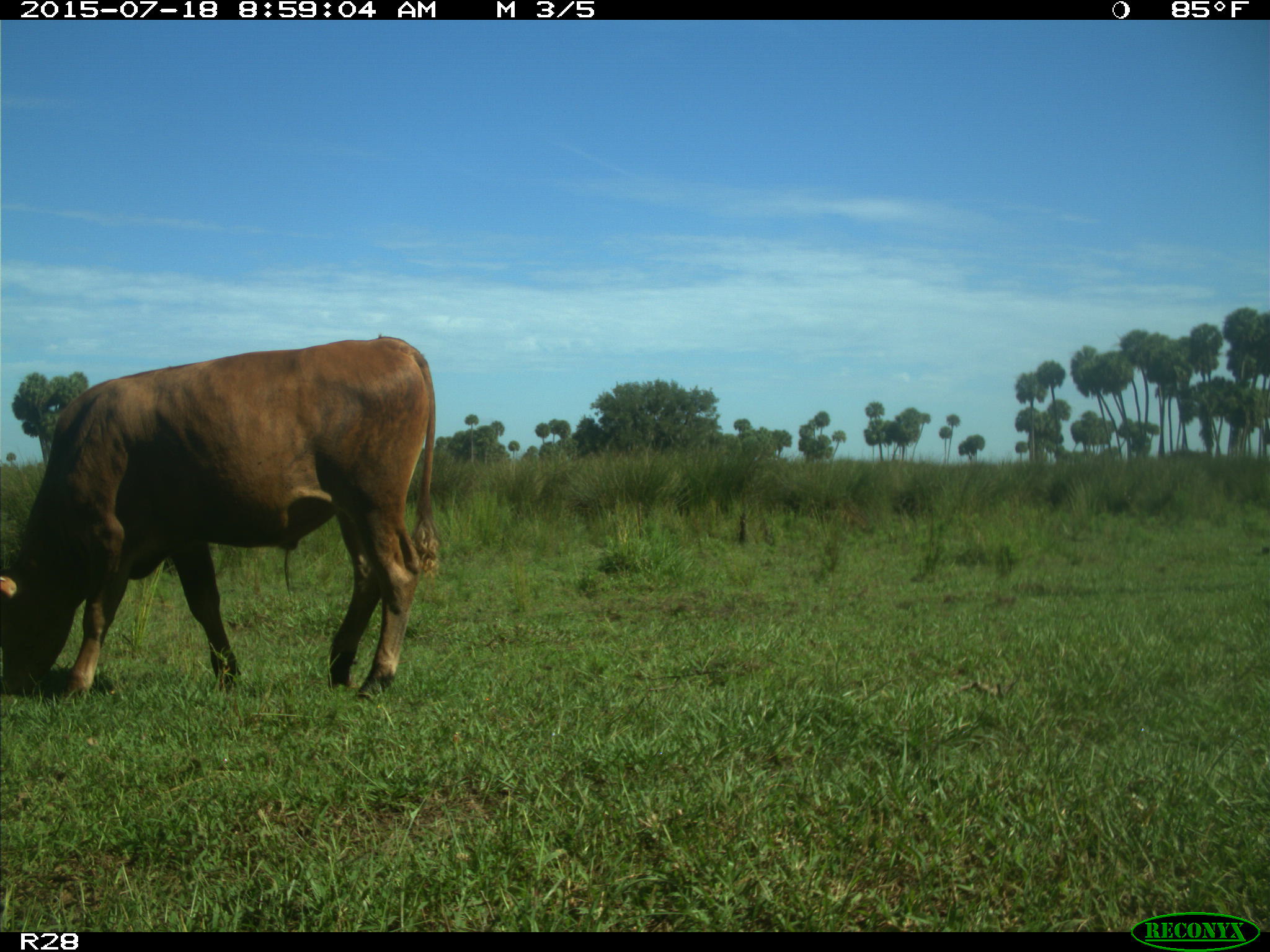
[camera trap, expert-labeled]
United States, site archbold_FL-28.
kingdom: Animalia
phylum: Chordata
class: Mammalia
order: Artiodactyla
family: Bovidae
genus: Bos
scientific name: Bos taurus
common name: domestic cow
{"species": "Bos taurus (domestic cow)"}